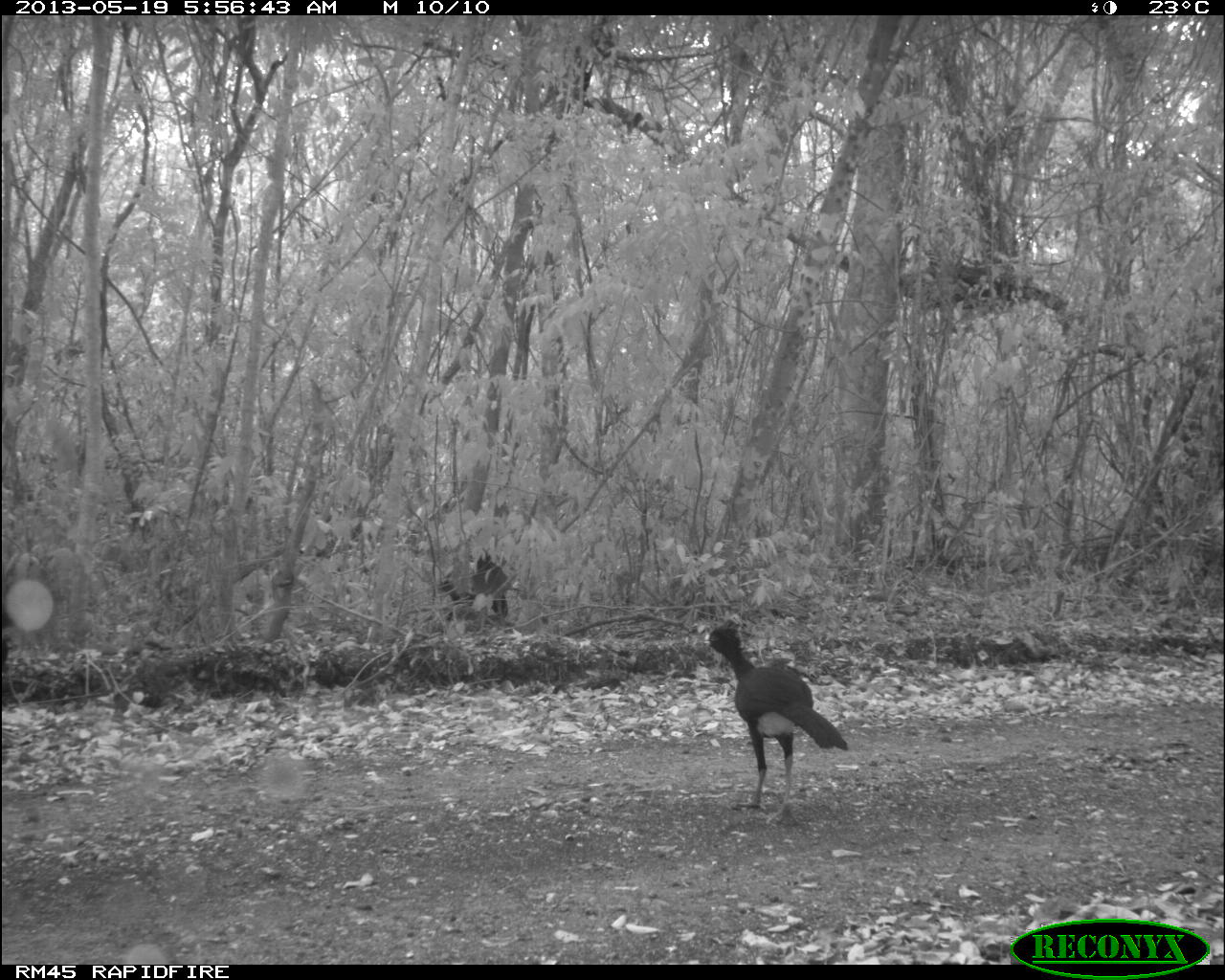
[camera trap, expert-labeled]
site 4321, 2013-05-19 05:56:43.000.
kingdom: Animalia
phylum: Chordata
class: Aves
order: Galliformes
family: Cracidae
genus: Crax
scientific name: Crax rubra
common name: great curassow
Crax rubra (great curassow), count 2.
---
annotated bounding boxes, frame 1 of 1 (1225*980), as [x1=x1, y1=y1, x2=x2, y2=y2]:
crax rubra: [x1=705, y1=623, x2=848, y2=810]; [x1=444, y1=550, x2=509, y2=616]